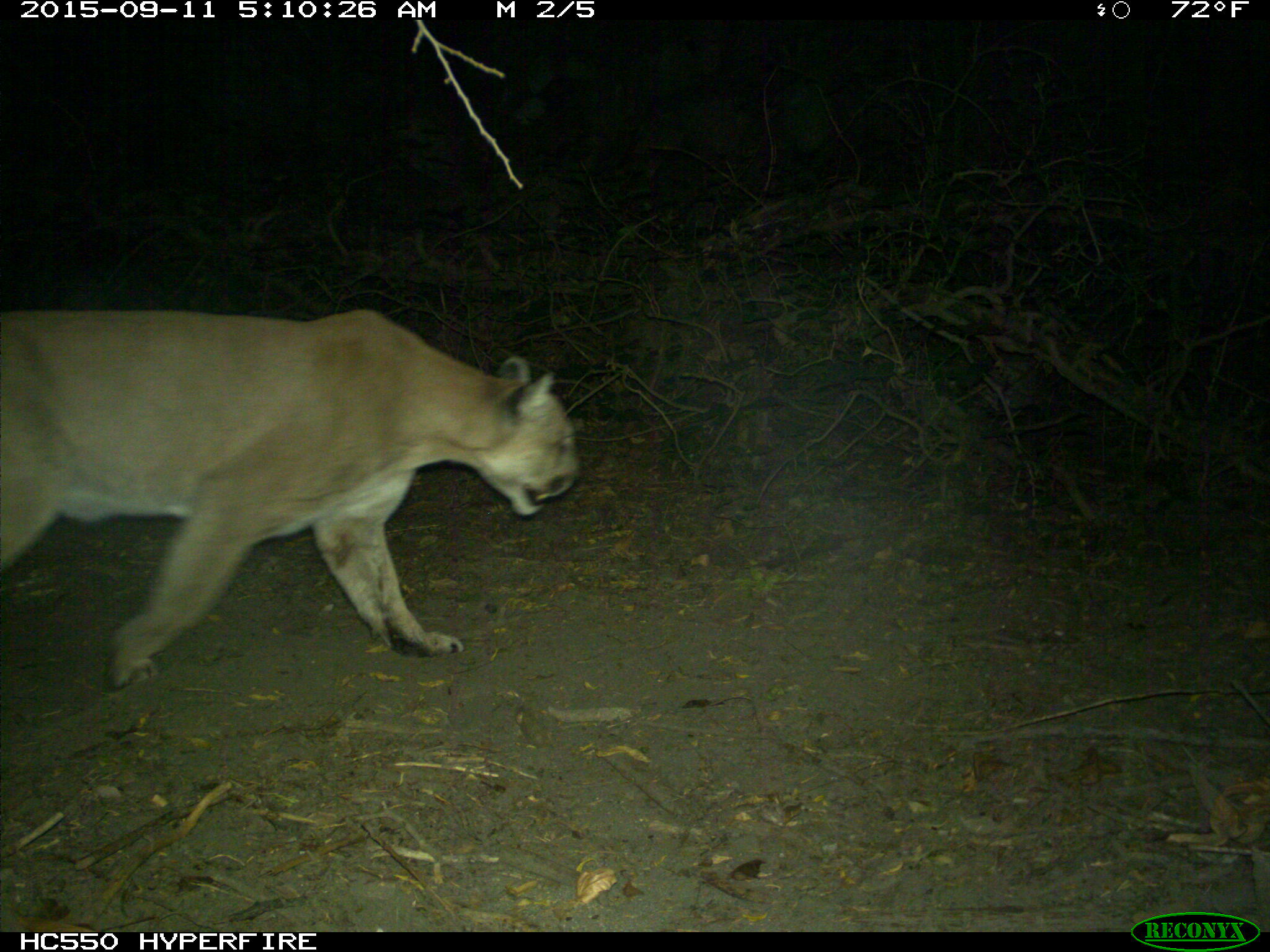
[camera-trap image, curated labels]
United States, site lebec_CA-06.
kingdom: Animalia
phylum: Chordata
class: Mammalia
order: Carnivora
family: Felidae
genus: Puma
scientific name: Puma concolor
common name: mountain lion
Puma concolor (mountain lion).